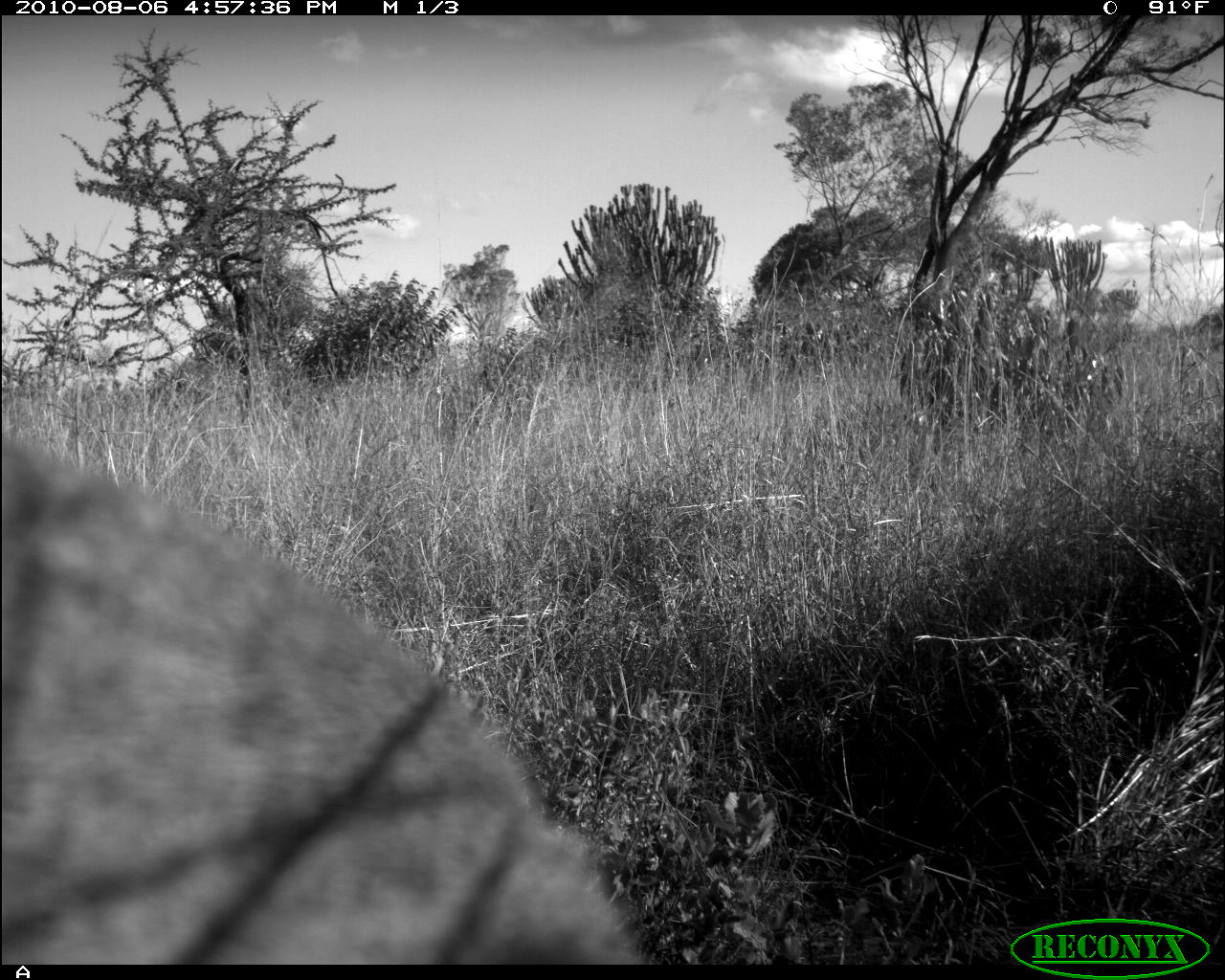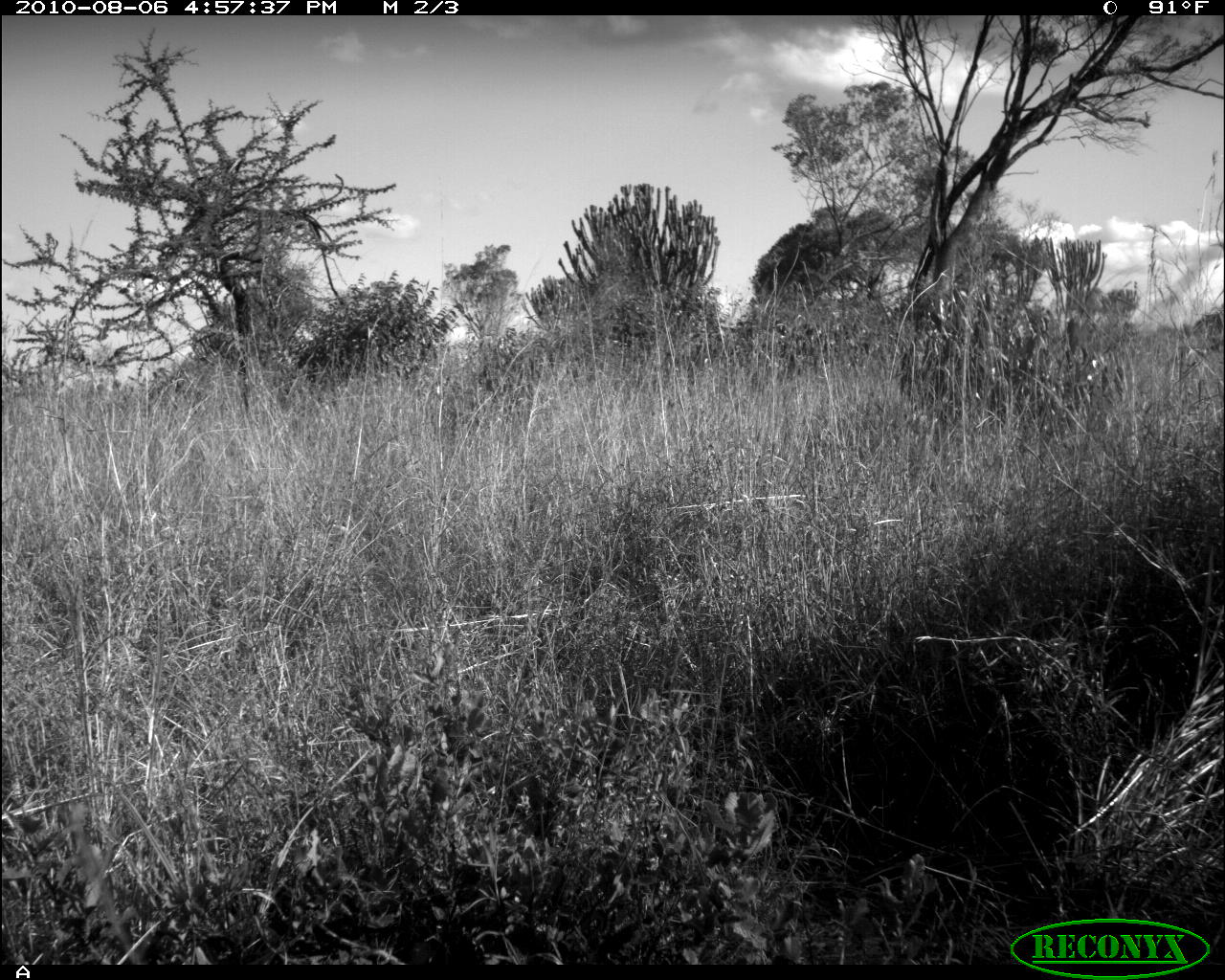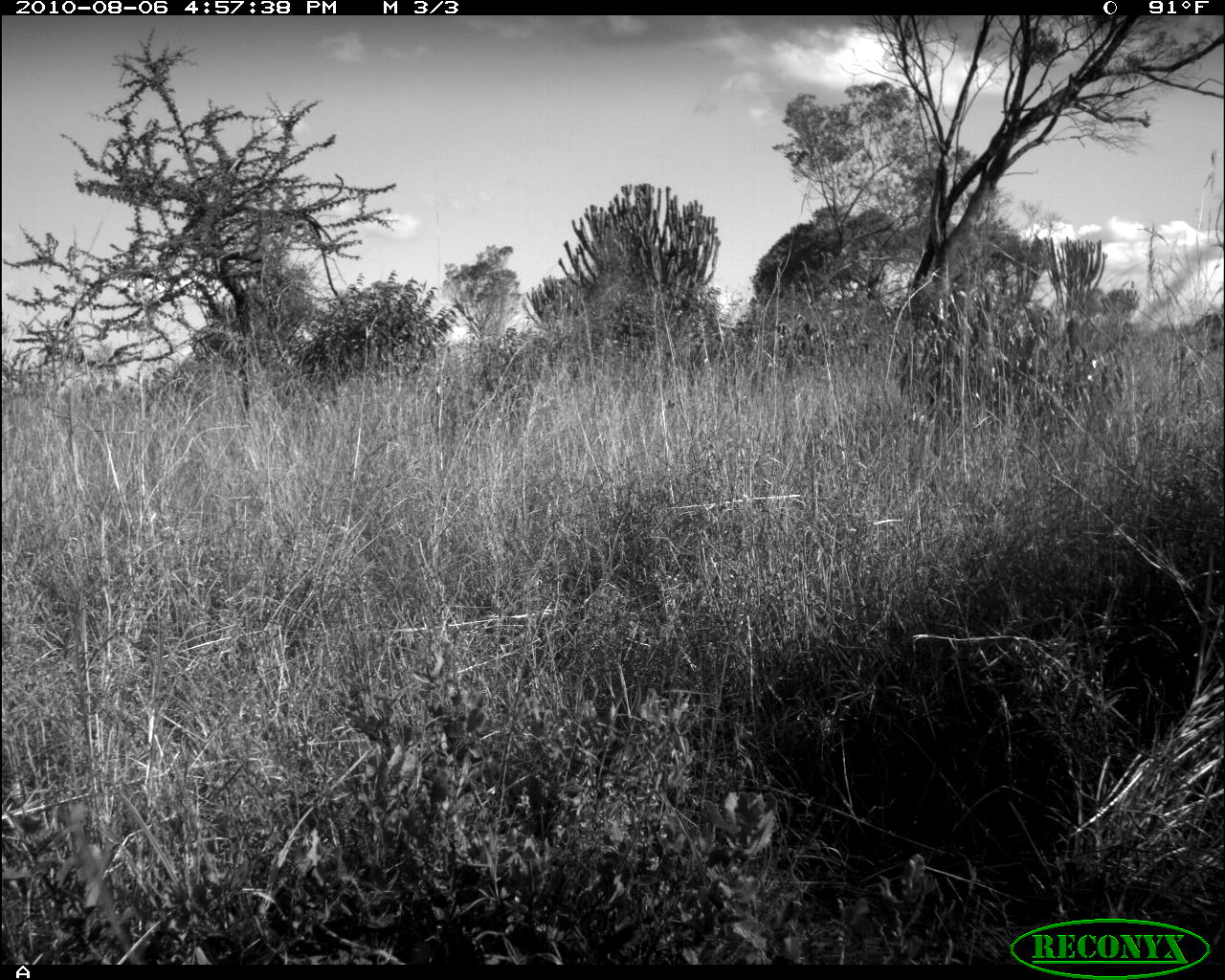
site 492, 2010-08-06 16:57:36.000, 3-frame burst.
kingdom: Animalia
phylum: Chordata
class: Mammalia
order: Artiodactyla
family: Bovidae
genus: Tragelaphus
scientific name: Tragelaphus oryx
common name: eland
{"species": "Tragelaphus oryx (eland)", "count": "1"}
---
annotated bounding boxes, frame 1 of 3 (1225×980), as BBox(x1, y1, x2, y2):
tragelaphus oryx: BBox(1, 418, 655, 965)